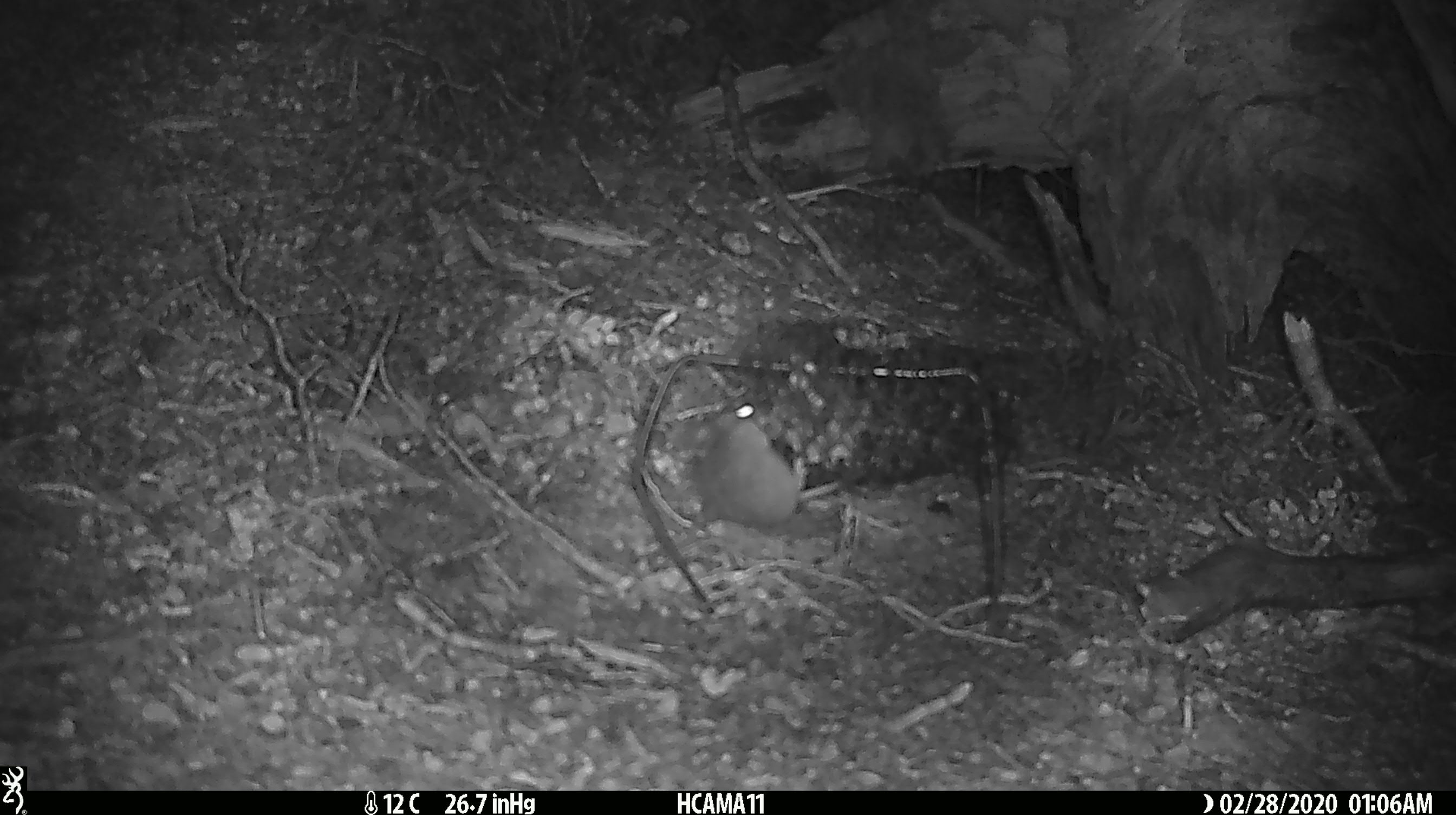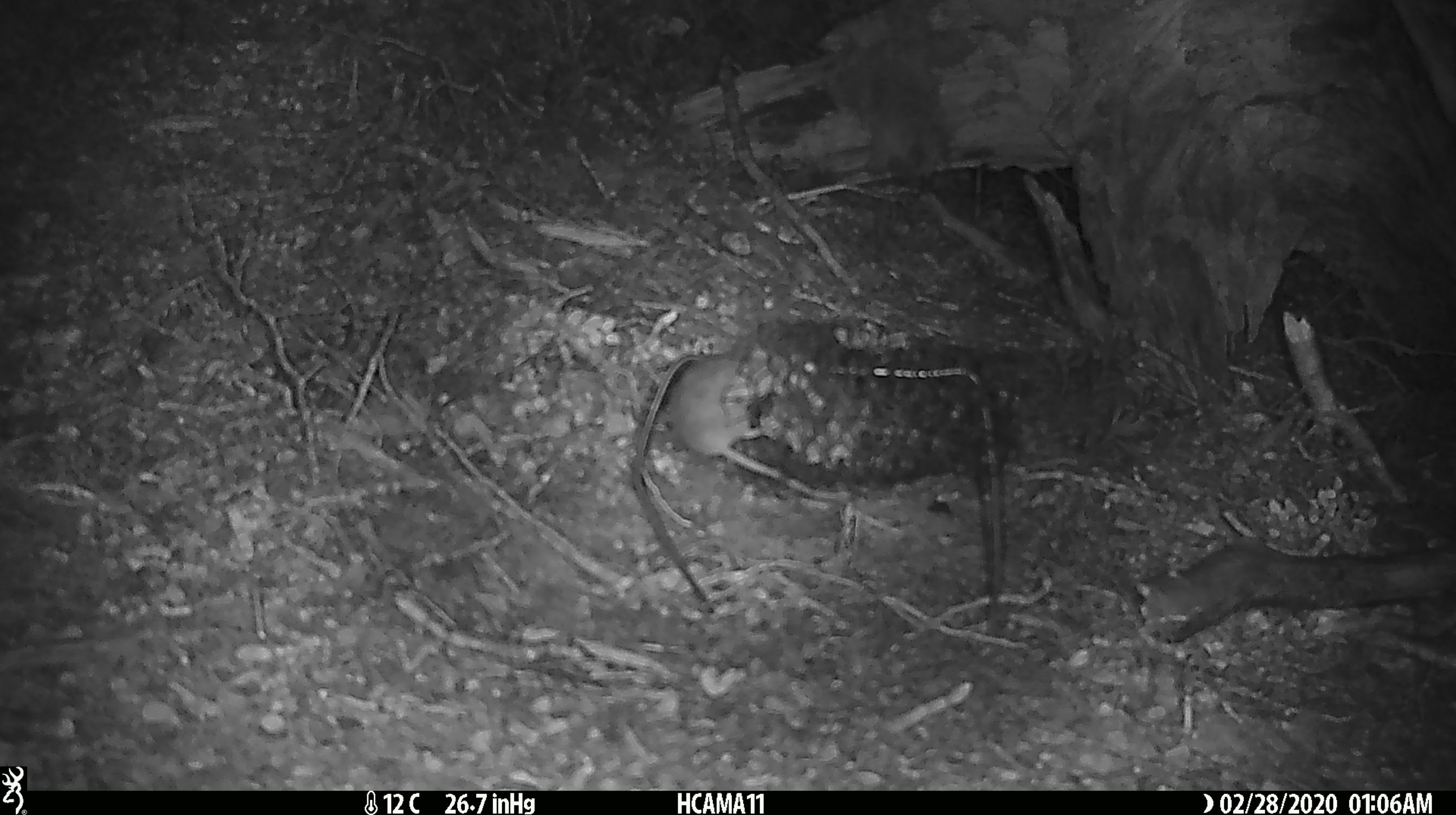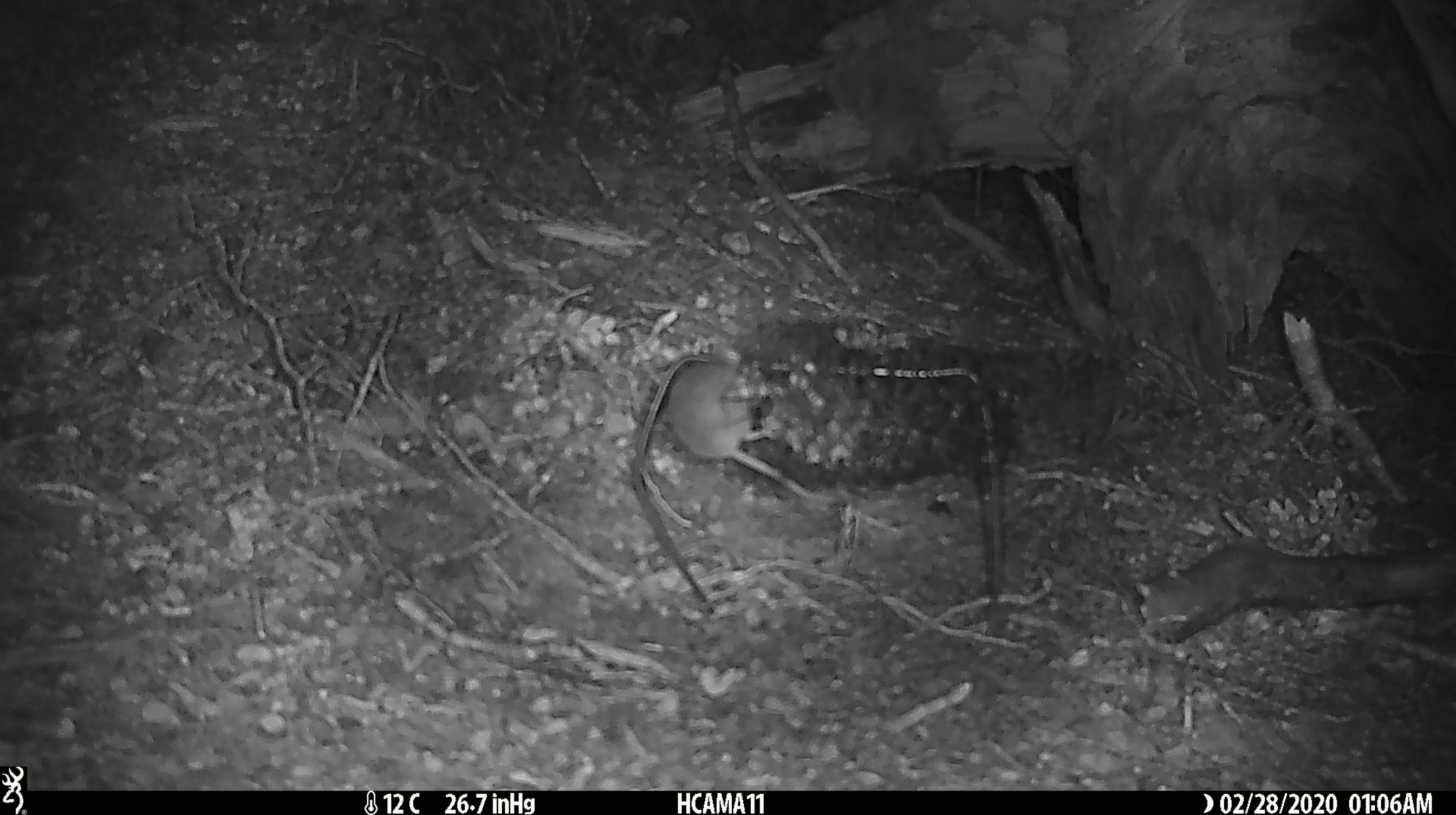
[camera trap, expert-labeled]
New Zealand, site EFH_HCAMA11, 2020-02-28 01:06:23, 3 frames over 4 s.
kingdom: Animalia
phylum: Chordata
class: Mammalia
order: Rodentia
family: Muridae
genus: Mus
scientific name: Mus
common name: mouse